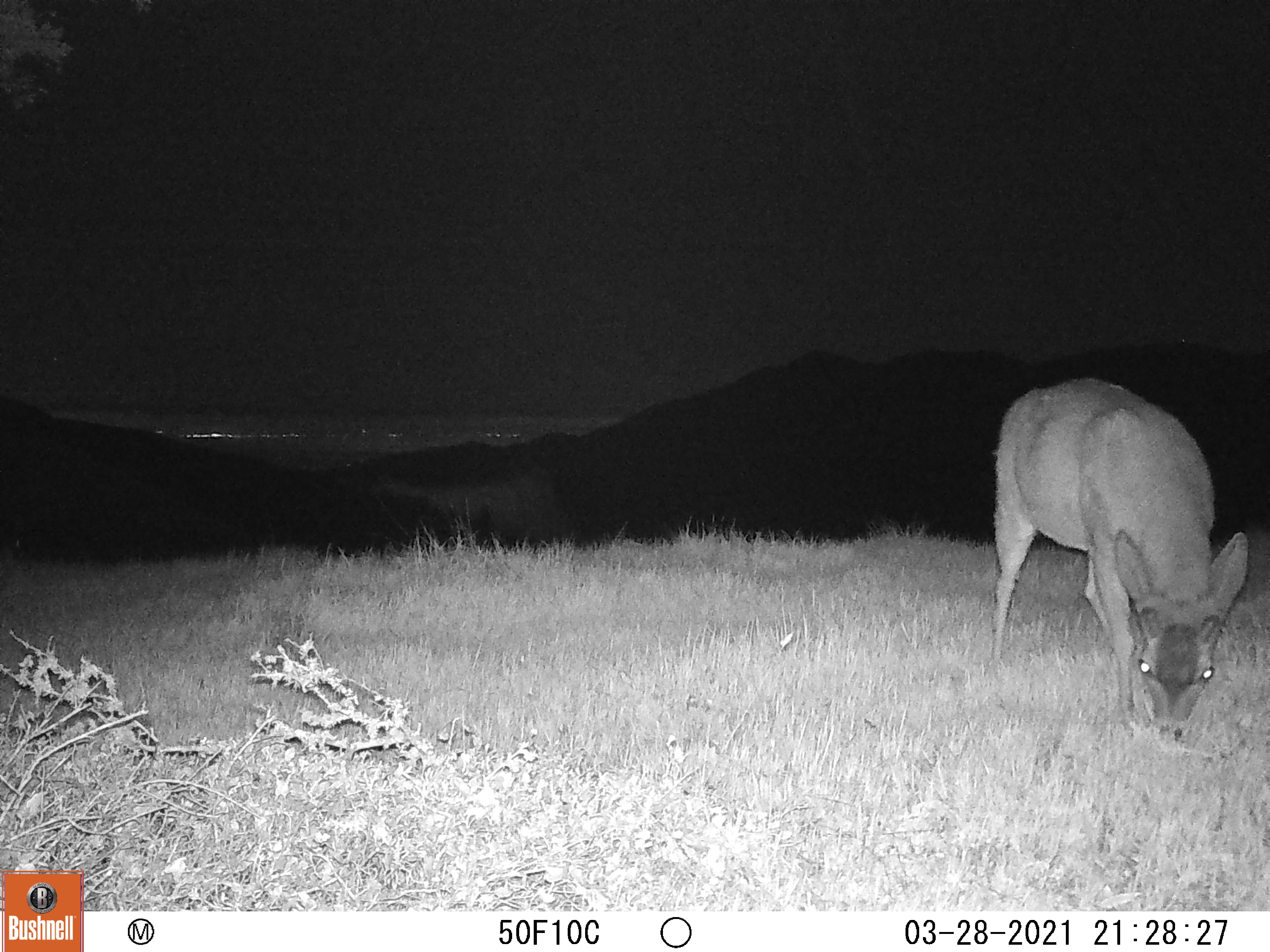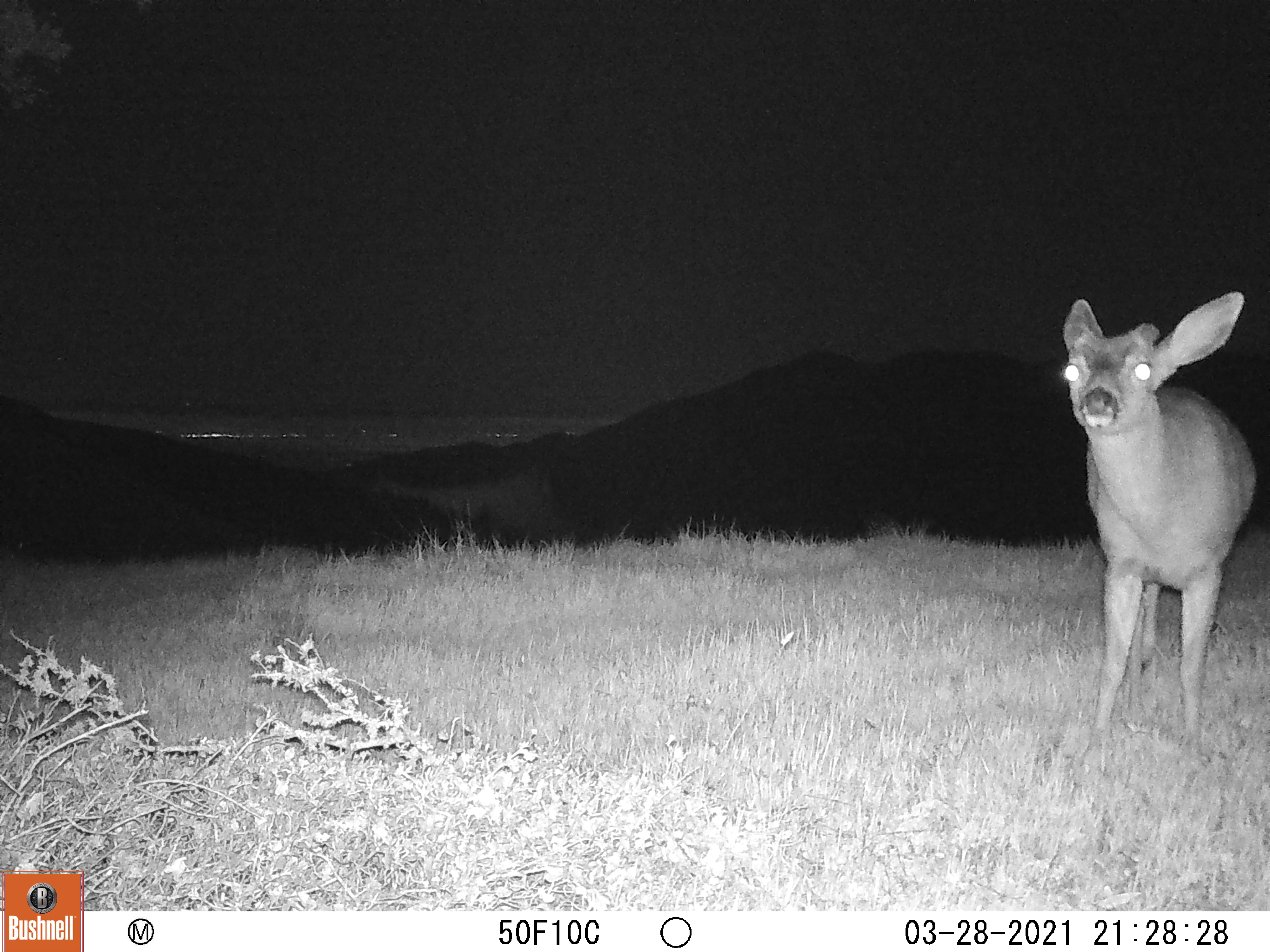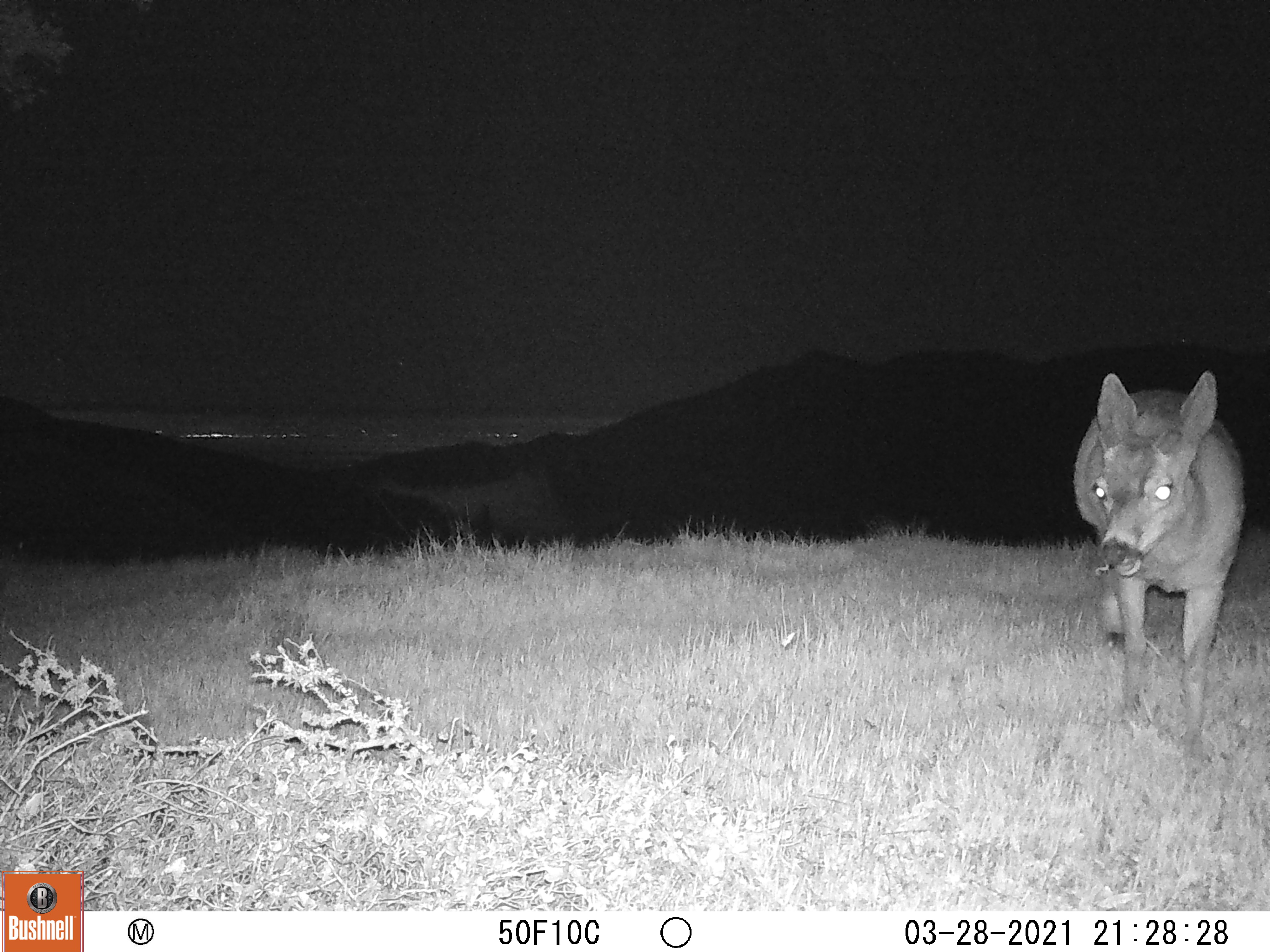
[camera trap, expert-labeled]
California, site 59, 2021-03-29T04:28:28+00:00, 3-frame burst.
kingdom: Animalia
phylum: Chordata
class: Mammalia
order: Artiodactyla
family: Cervidae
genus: Odocoileus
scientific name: Odocoileus hemionus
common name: mule deer